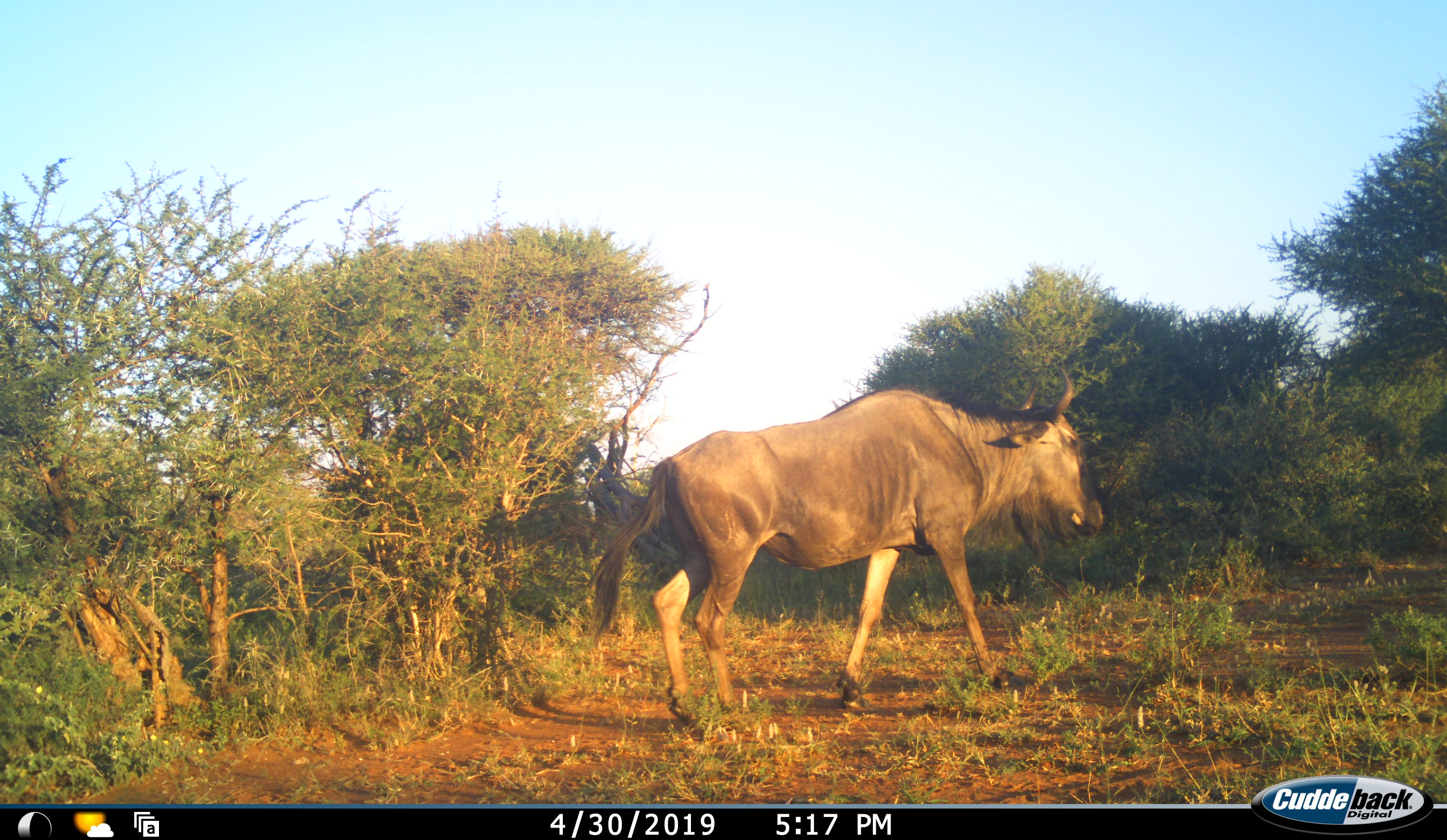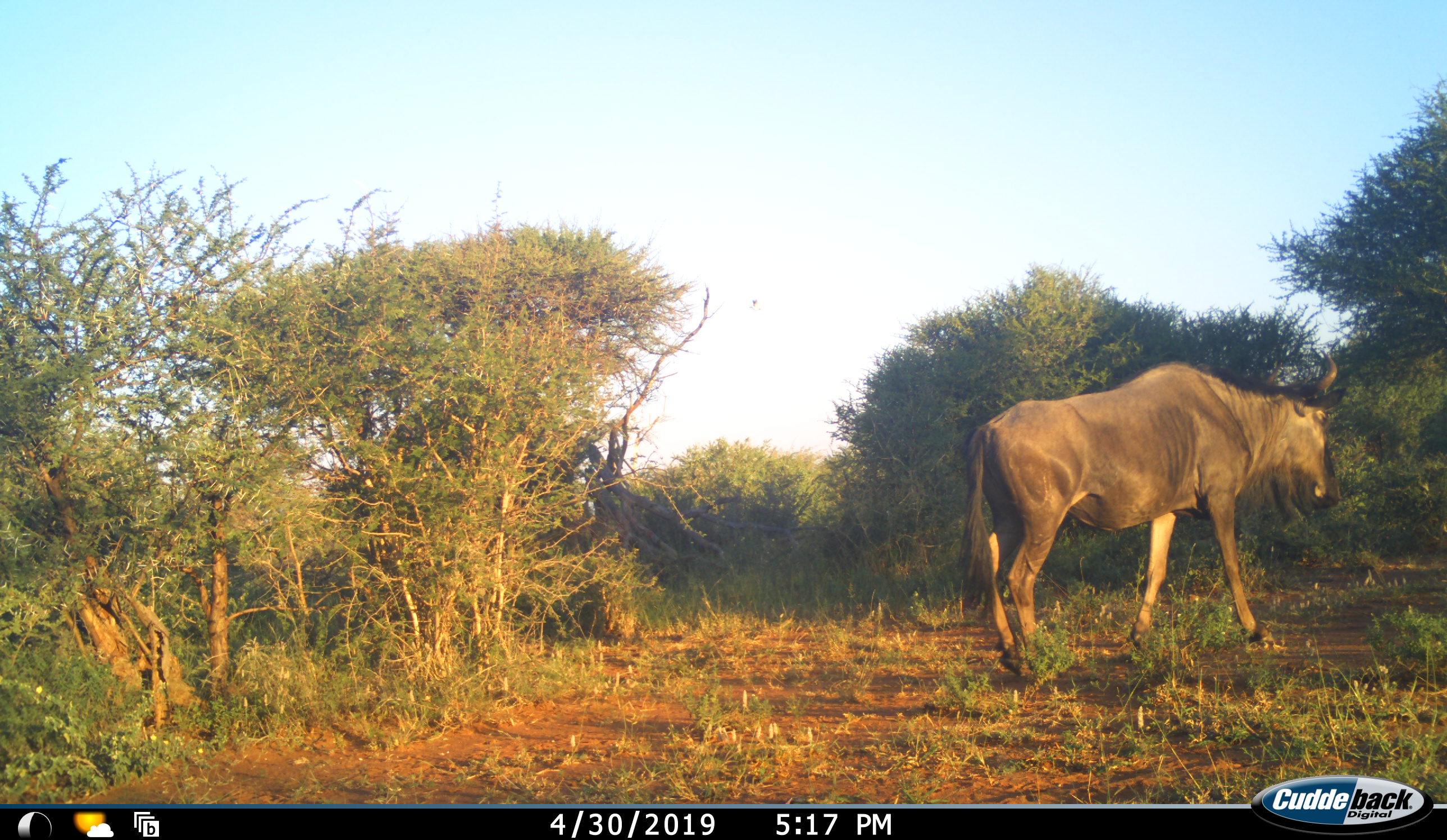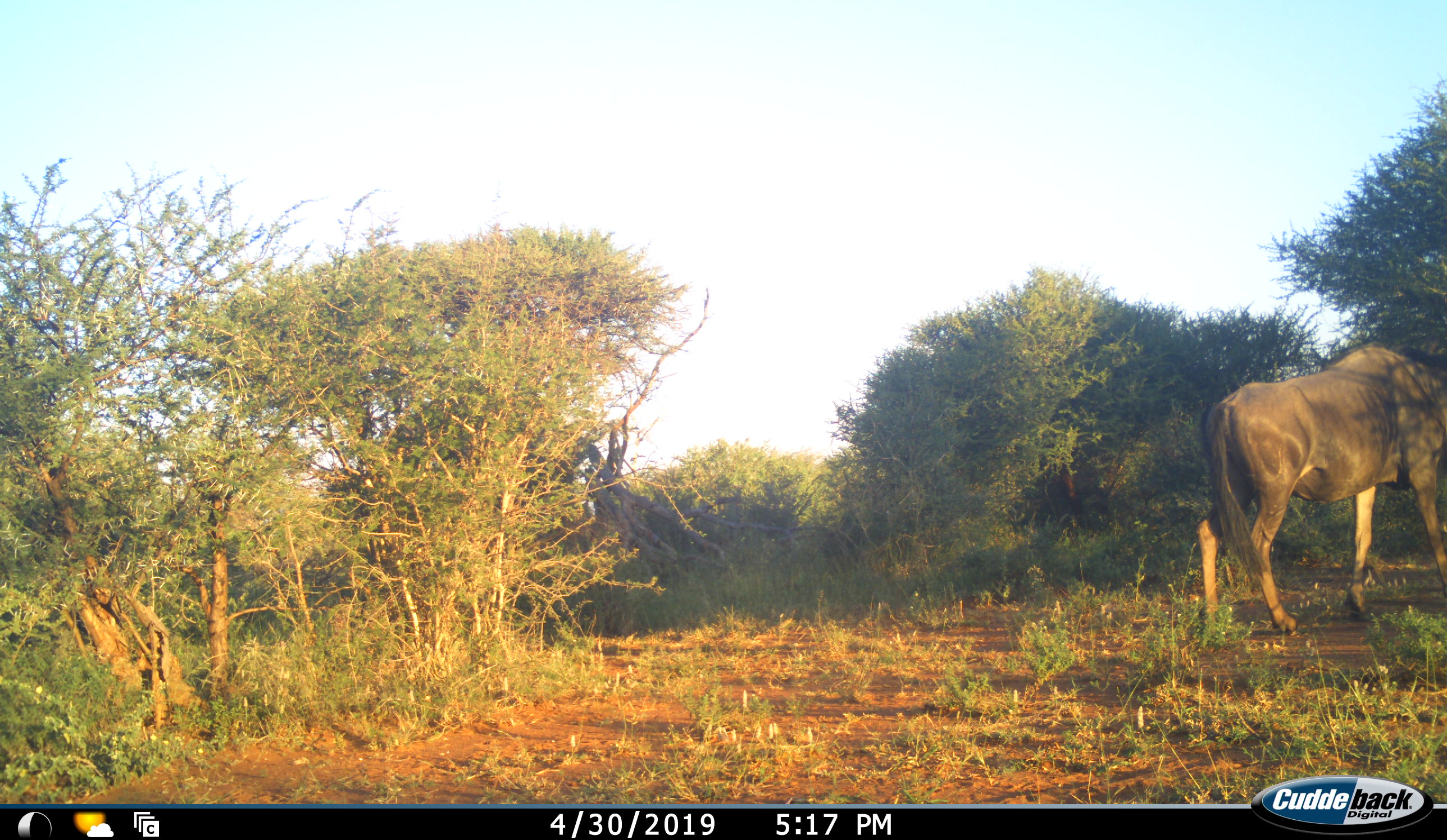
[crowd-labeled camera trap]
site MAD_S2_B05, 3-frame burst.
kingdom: Animalia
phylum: Chordata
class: Mammalia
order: Artiodactyla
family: Bovidae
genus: Connochaetes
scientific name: Connochaetes taurinus taurinus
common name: blue wildebeest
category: wildebeestblue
Wildebeestblue (blue wildebeest) (Connochaetes taurinus taurinus), count 1. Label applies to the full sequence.